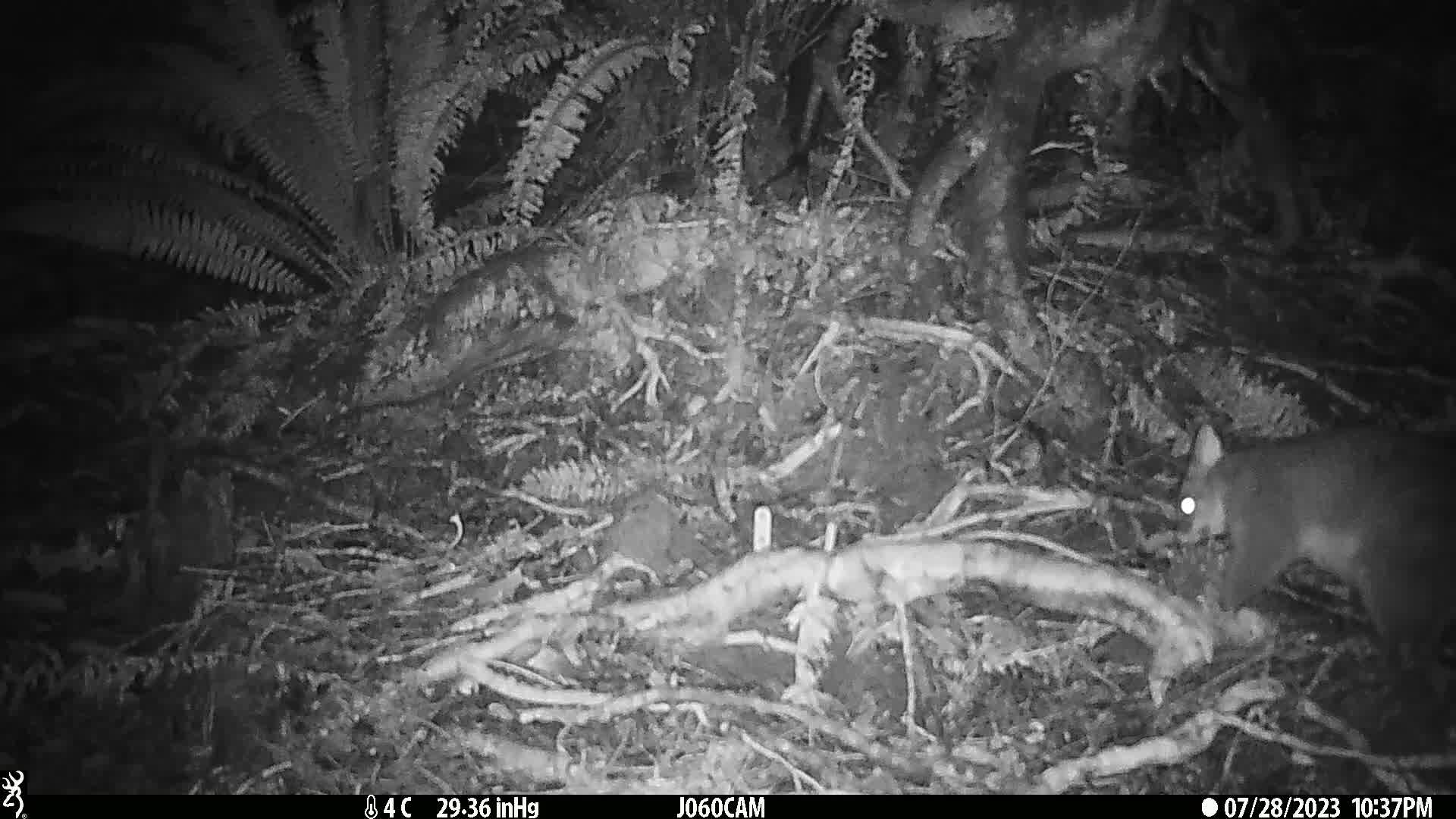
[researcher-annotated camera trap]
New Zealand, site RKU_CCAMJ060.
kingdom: Animalia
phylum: Chordata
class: Mammalia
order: Diprotodontia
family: Phalangeridae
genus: Trichosurus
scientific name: Trichosurus vulpecula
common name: common brushtail possum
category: possum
Possum (common brushtail possum) (Trichosurus vulpecula).